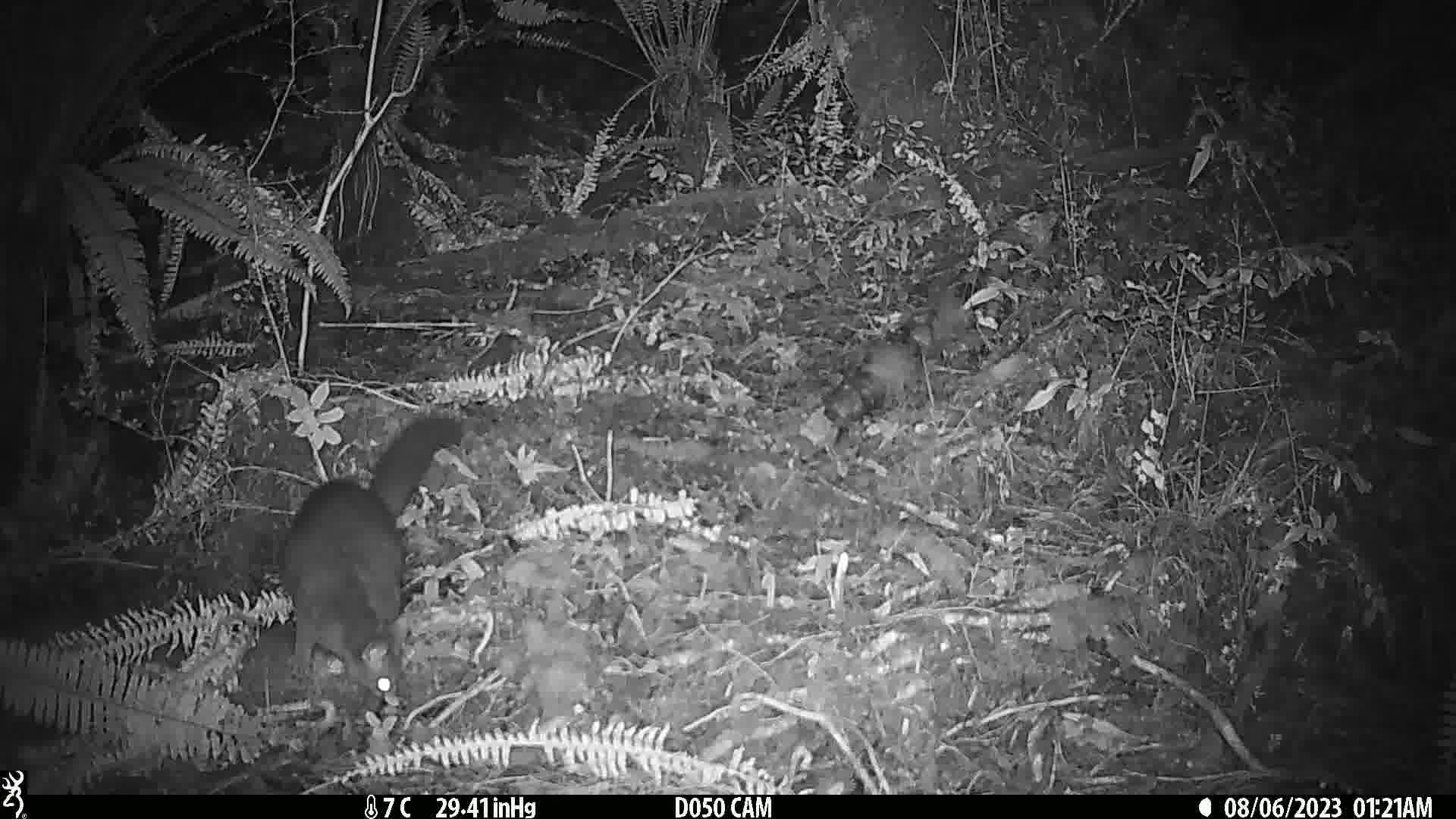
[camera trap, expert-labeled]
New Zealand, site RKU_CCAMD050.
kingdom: Animalia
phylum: Chordata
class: Mammalia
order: Diprotodontia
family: Phalangeridae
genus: Trichosurus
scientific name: Trichosurus vulpecula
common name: common brushtail possum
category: possum